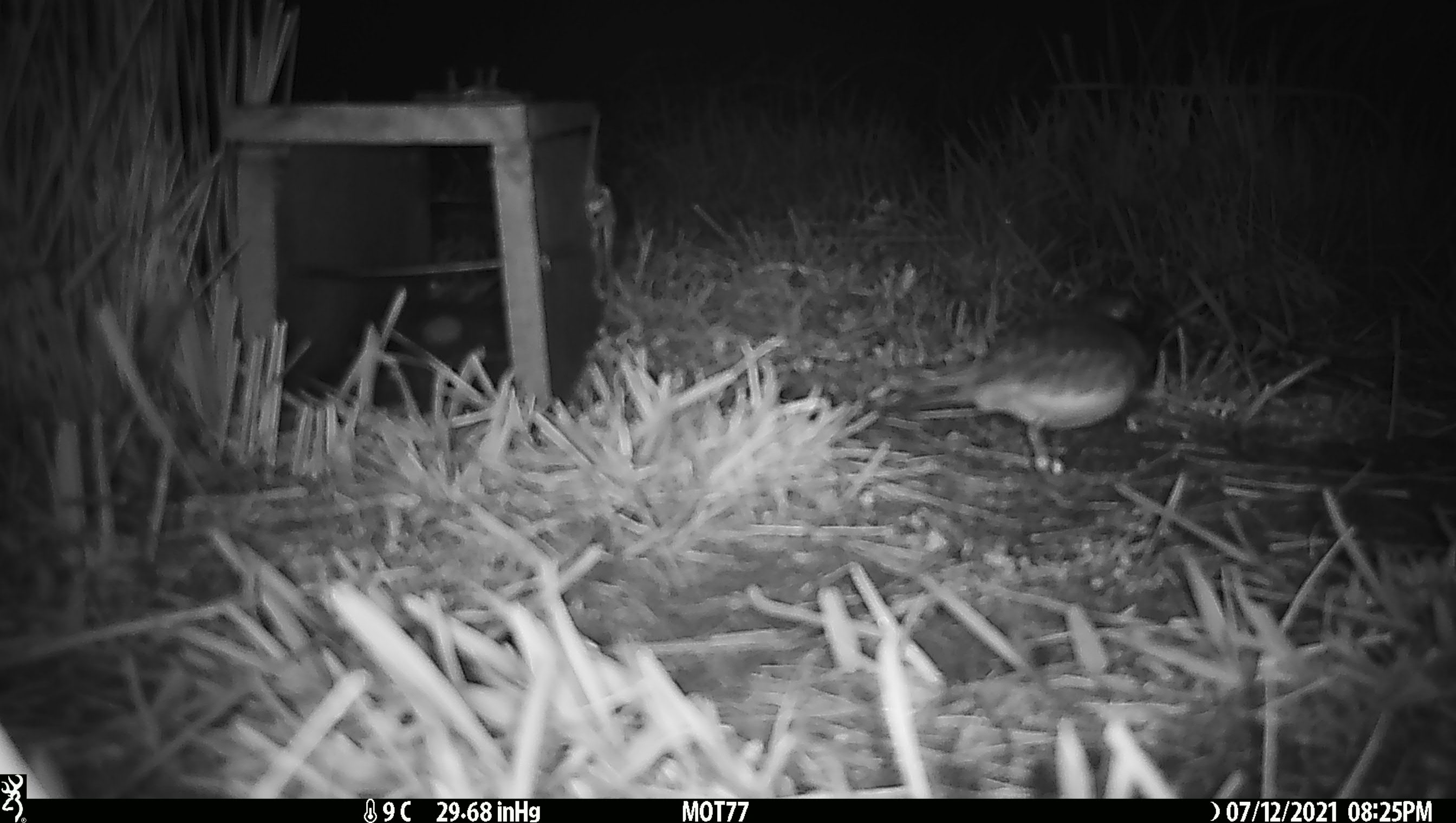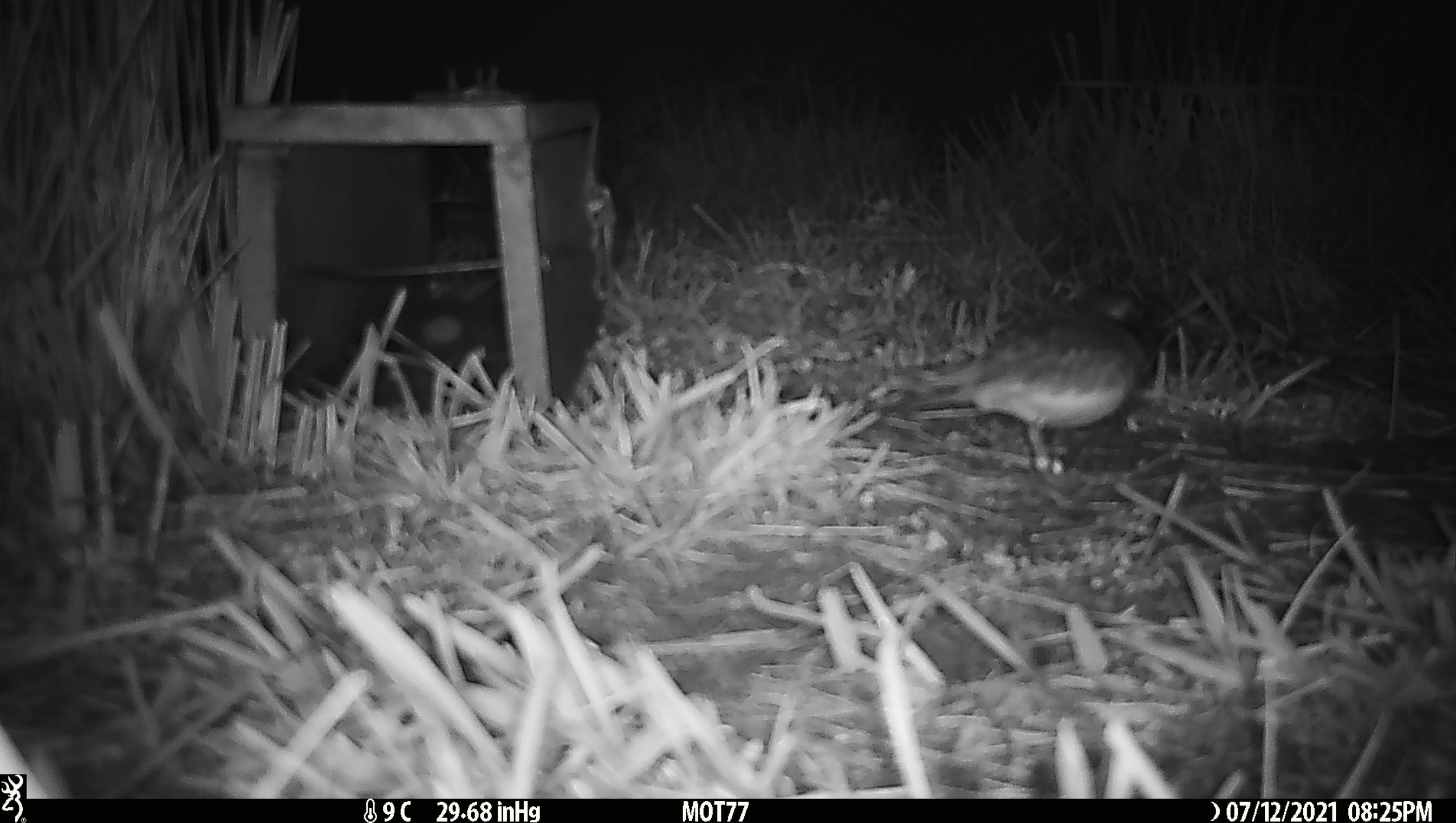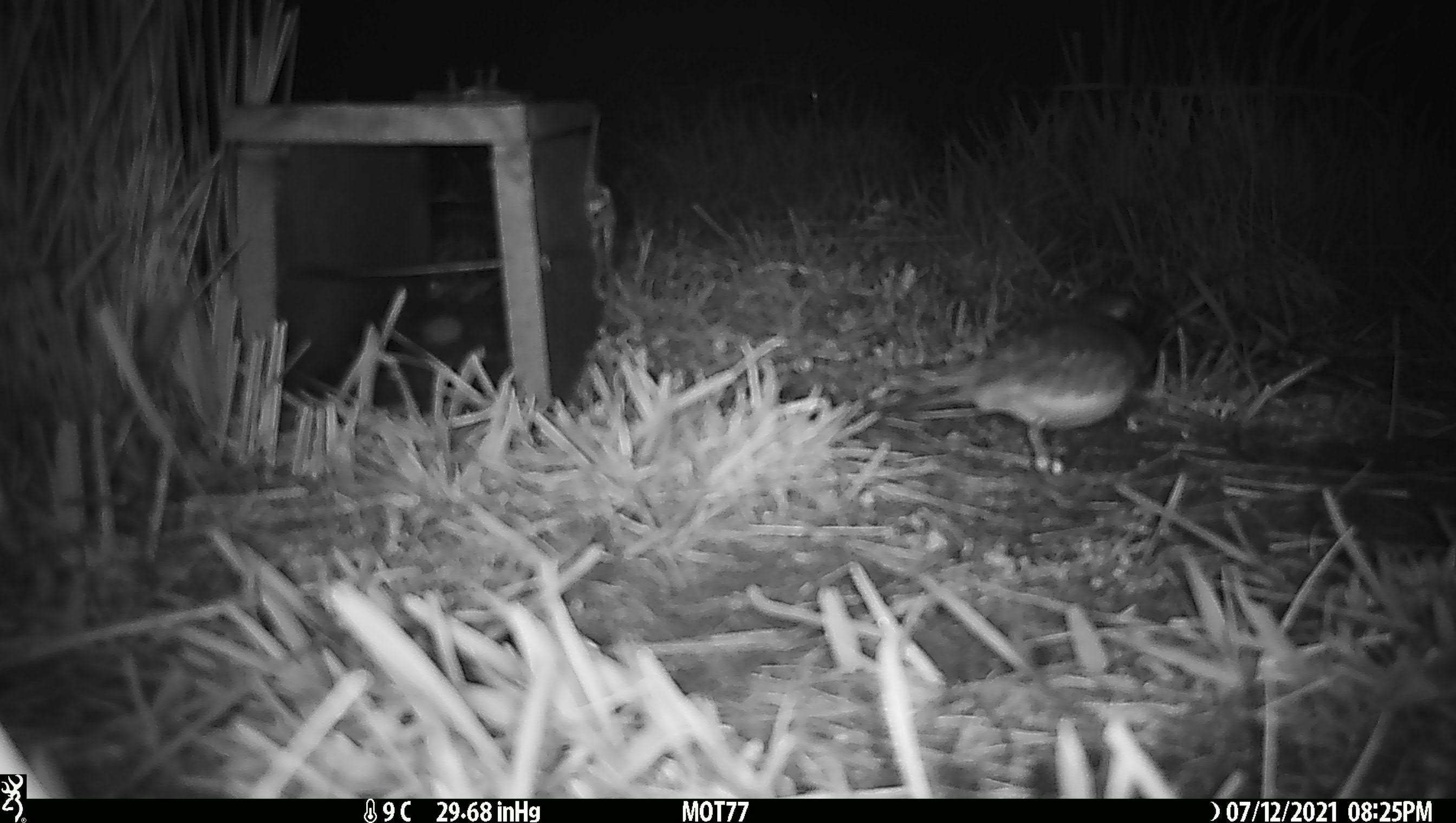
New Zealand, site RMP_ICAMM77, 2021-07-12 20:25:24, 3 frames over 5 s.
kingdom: Animalia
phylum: Chordata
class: Aves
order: Charadriiformes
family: Charadriidae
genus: Thinornis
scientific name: Thinornis novaeseelandiae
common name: shore plover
Shore plover (Thinornis novaeseelandiae).